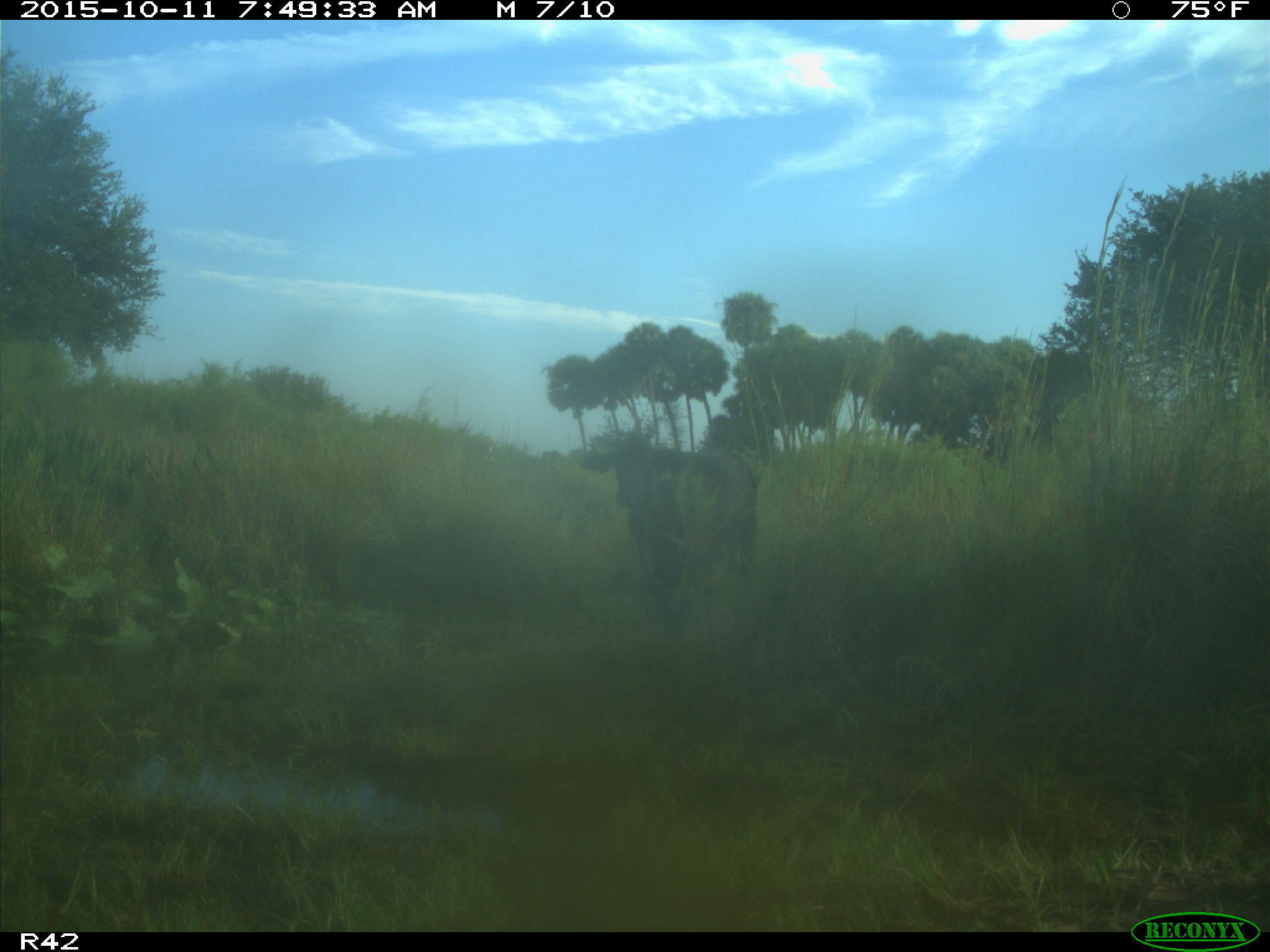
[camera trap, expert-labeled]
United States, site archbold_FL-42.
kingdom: Animalia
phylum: Chordata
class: Mammalia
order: Artiodactyla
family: Bovidae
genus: Bos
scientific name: Bos taurus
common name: domestic cow